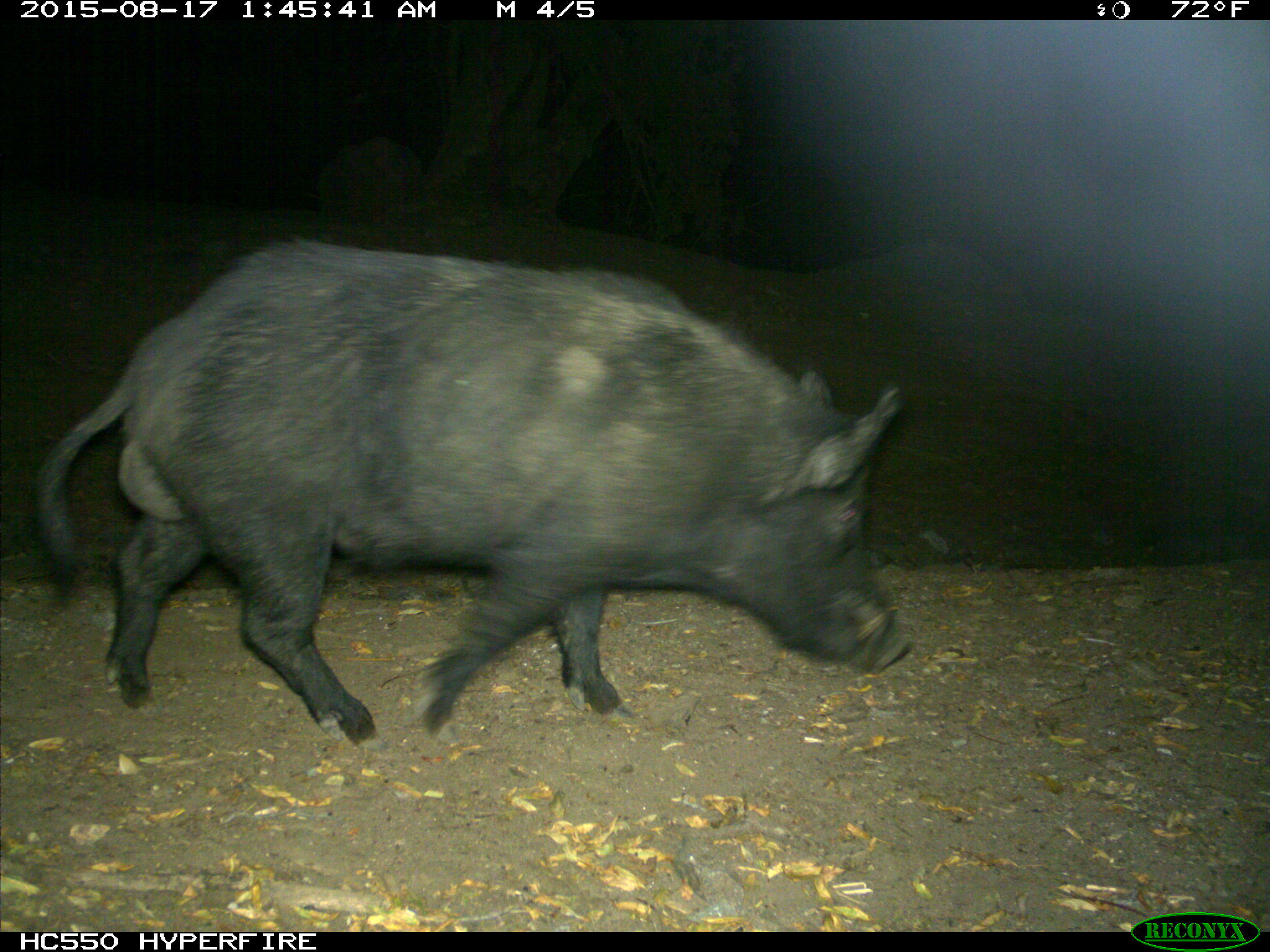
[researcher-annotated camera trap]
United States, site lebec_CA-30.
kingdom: Animalia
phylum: Chordata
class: Mammalia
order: Artiodactyla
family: Suidae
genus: Sus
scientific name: Sus scrofa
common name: wild boar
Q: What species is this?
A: Sus scrofa (wild boar).